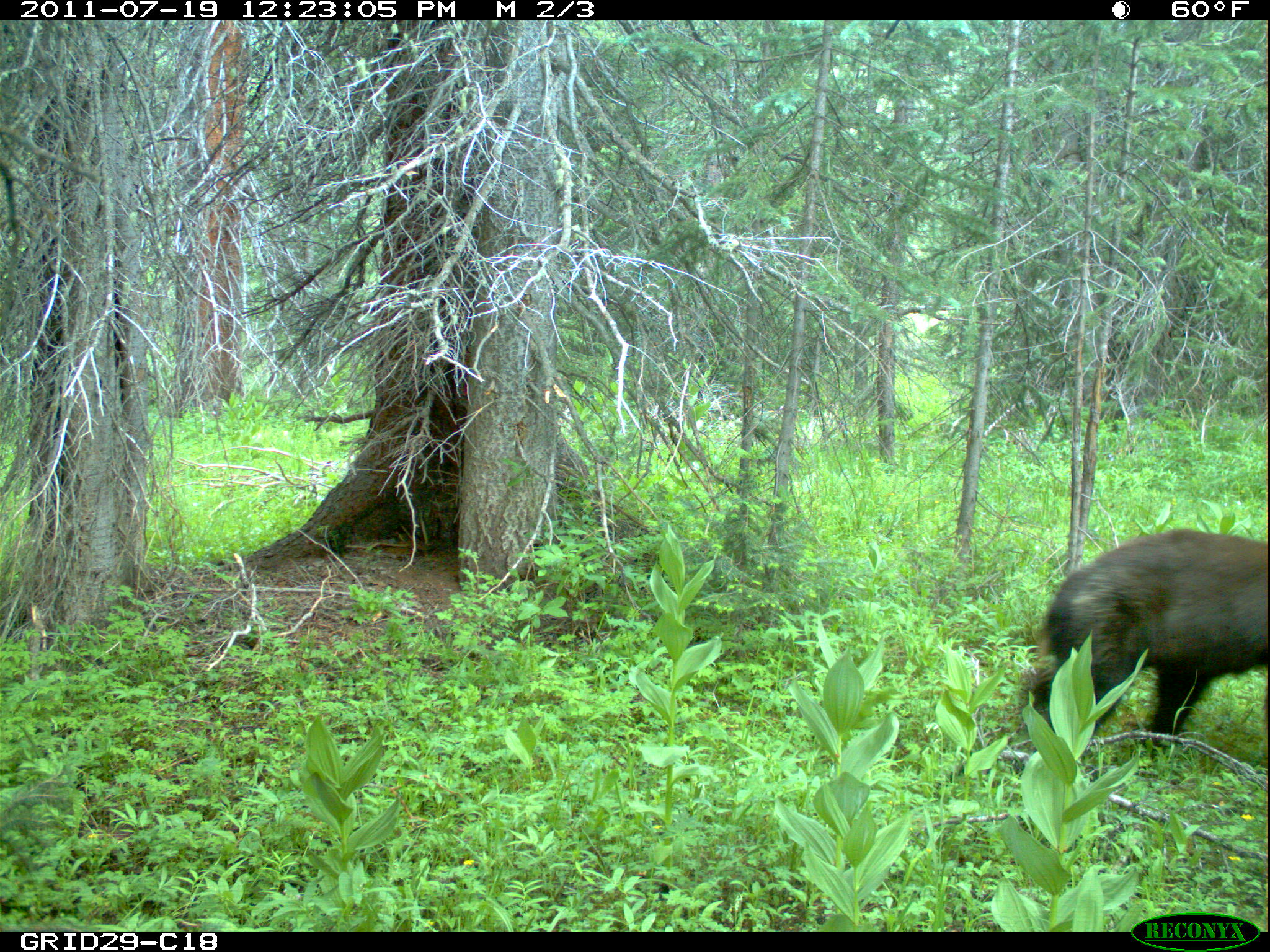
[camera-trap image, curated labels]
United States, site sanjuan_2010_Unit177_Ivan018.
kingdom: Animalia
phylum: Chordata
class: Mammalia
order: Carnivora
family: Ursidae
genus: Ursus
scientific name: Ursus americanus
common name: american black bear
Ursus americanus (american black bear).